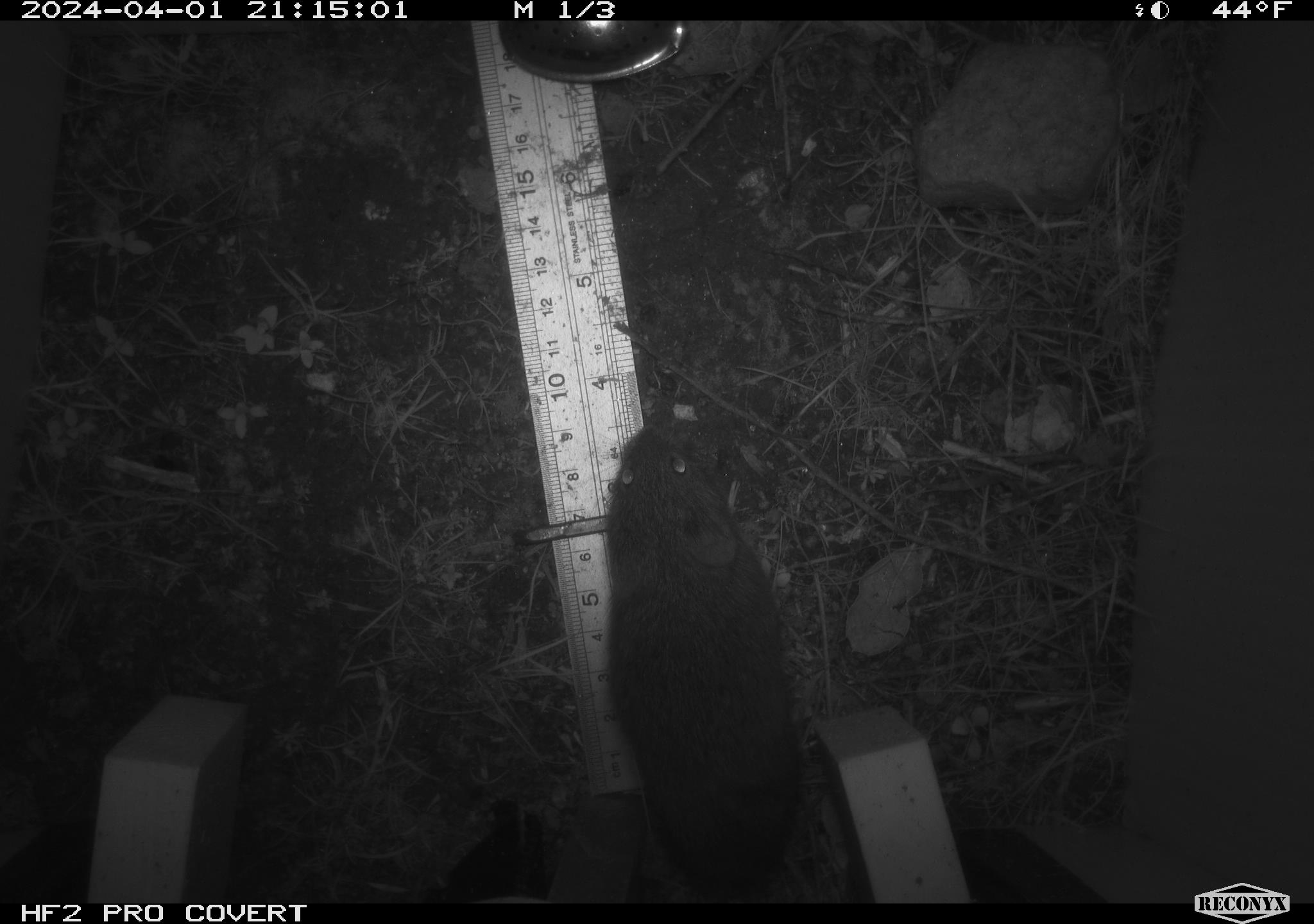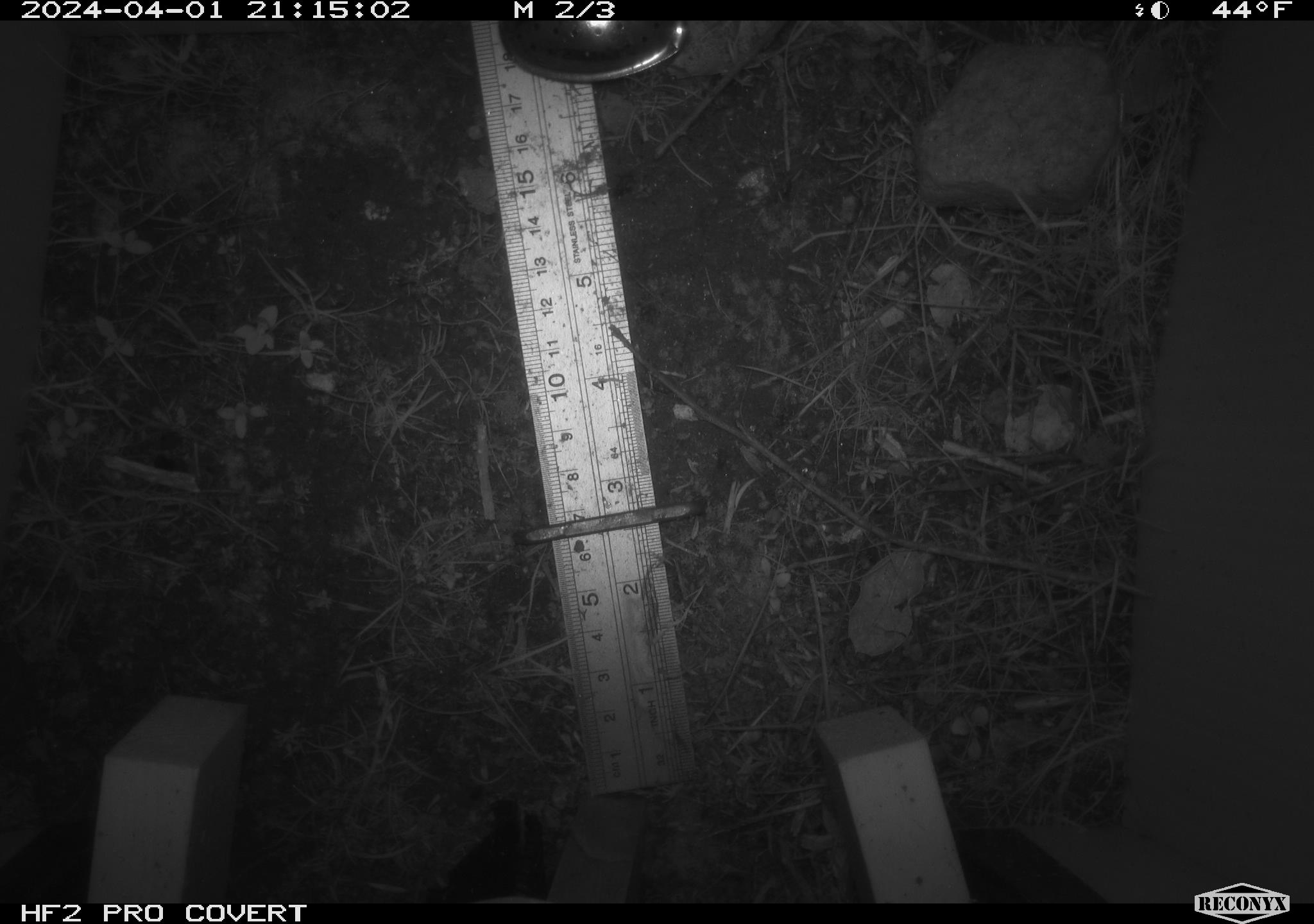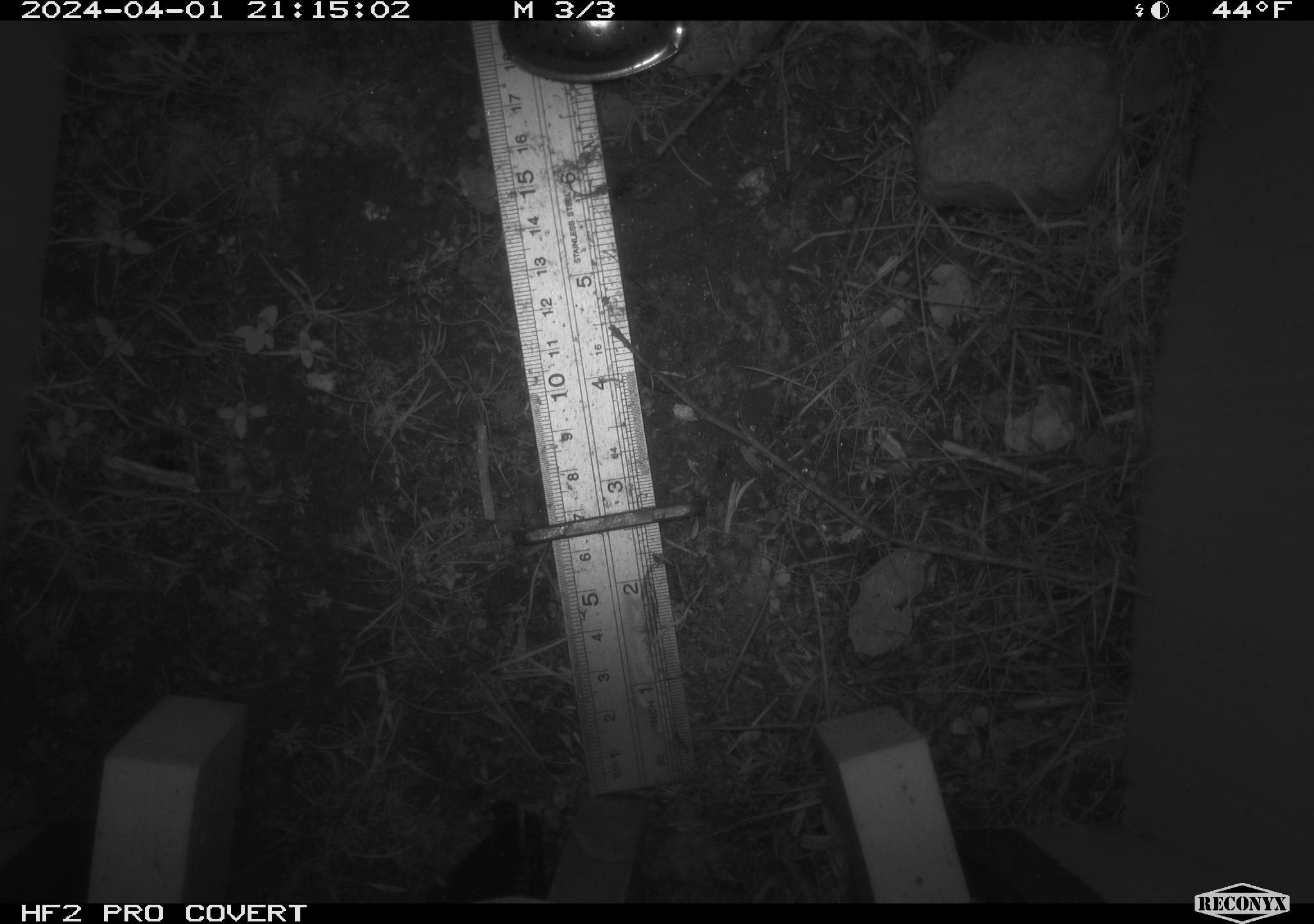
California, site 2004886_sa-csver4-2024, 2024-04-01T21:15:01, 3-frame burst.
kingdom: Animalia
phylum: Chordata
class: Mammalia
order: Rodentia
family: Cricetidae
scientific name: Arvicolinae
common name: voles, lemmings, and muskrats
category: arvicolinae subfamily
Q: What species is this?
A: Arvicolinae subfamily (voles, lemmings, and muskrats) (Arvicolinae).